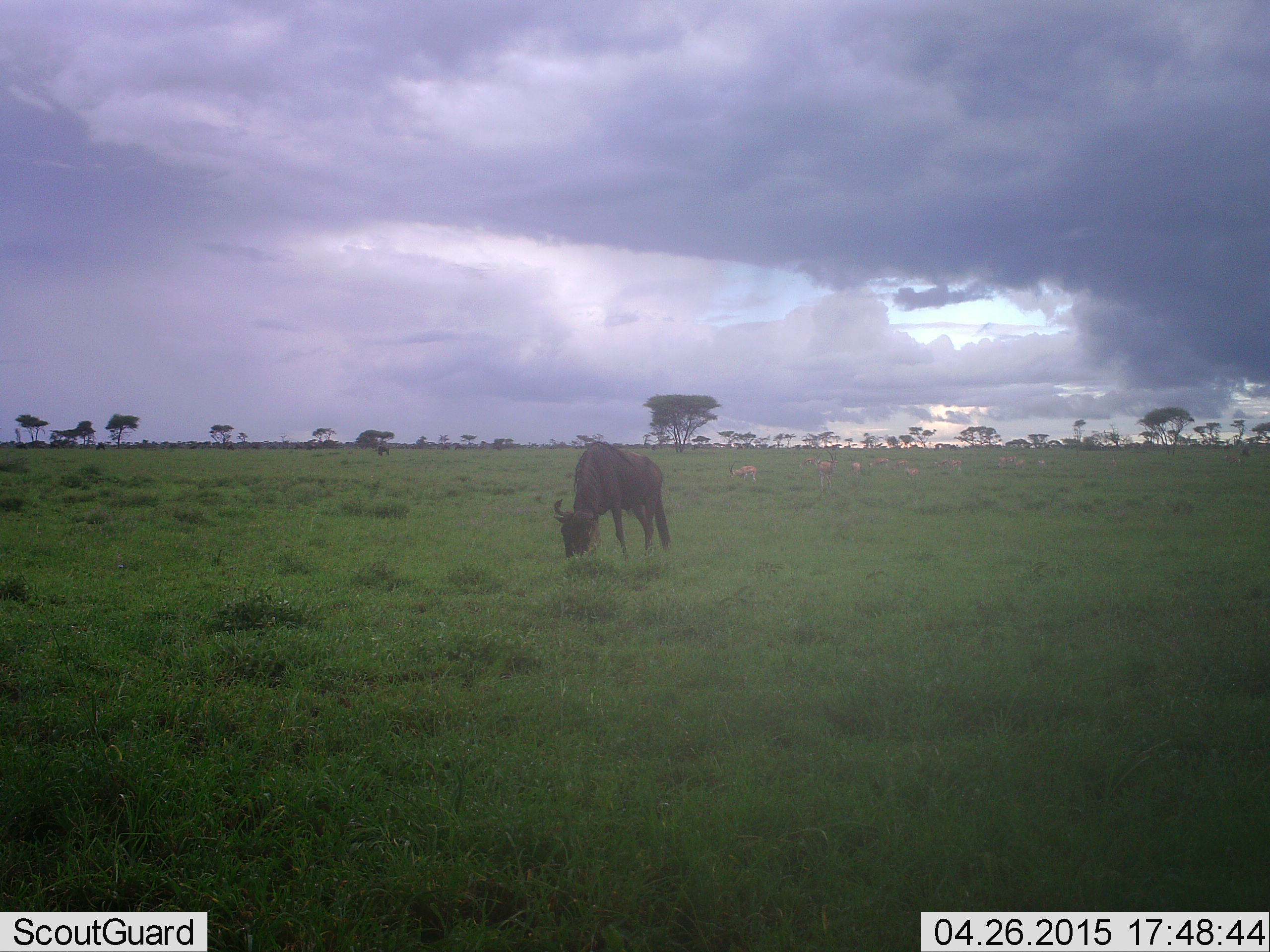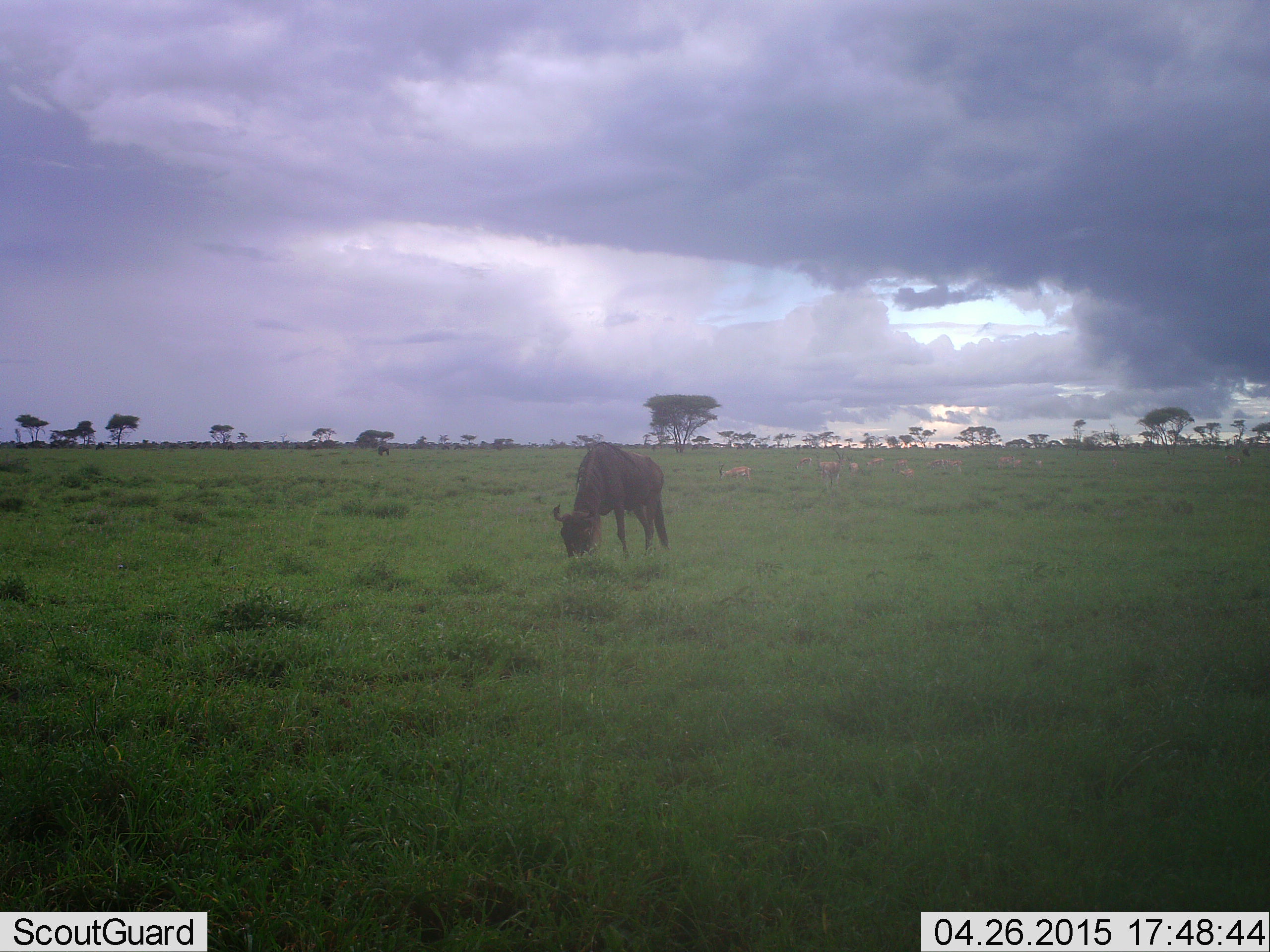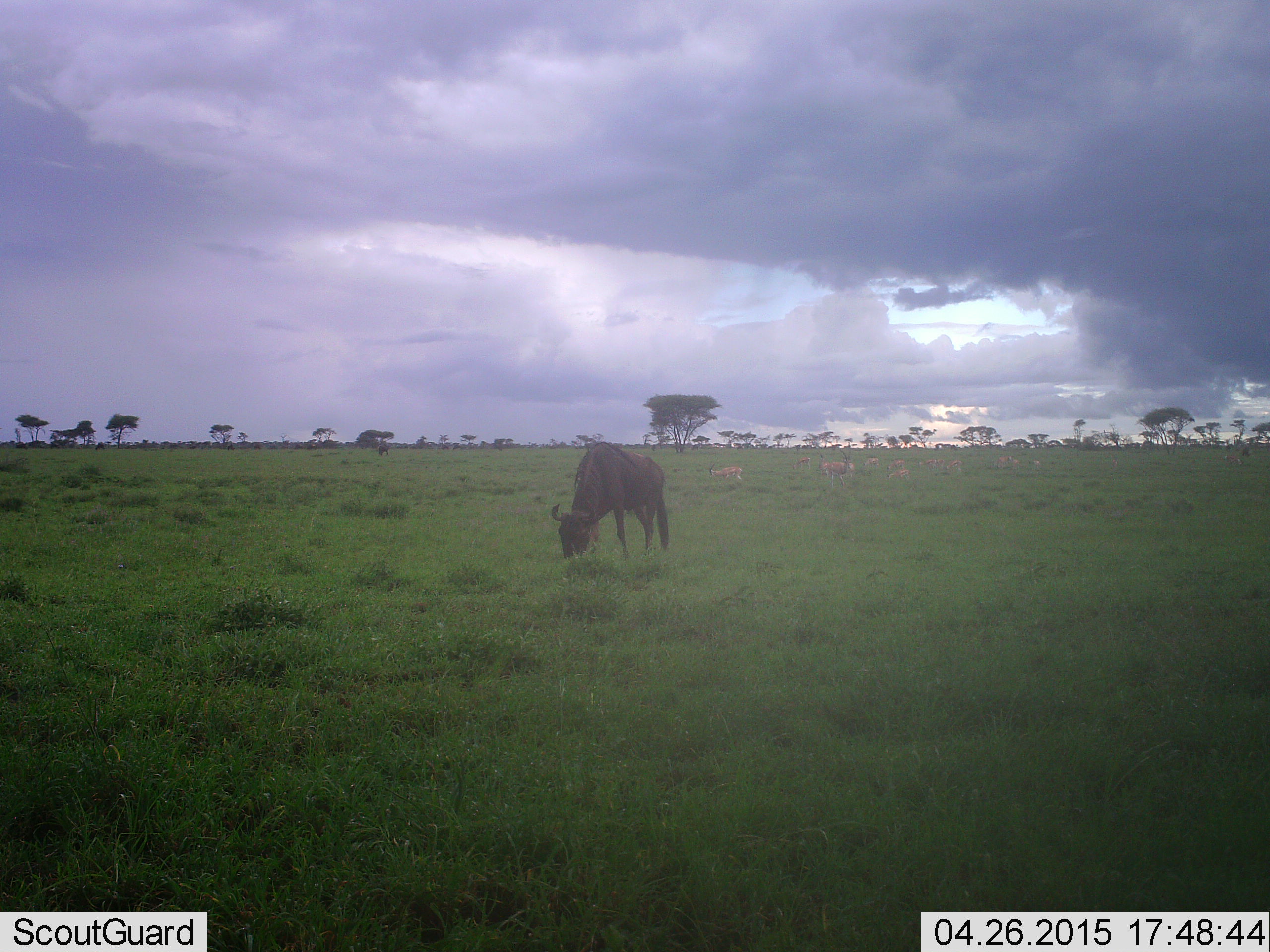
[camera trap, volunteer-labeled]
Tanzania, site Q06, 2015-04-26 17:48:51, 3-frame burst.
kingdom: Animalia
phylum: Chordata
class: Mammalia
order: Artiodactyla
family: Bovidae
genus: Nanger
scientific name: Nanger granti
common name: grant's gazelle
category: gazellegrants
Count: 10.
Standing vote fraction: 50%.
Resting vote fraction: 25%.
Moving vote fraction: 75%.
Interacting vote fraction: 0%.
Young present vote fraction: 0%.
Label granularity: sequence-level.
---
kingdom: Animalia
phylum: Chordata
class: Mammalia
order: Artiodactyla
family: Bovidae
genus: Connochaetes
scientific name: Connochaetes taurinus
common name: blue wildebeest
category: wildebeest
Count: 1.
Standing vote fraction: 33%.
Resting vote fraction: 0%.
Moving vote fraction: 0%.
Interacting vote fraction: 0%.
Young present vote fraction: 0%.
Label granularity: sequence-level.